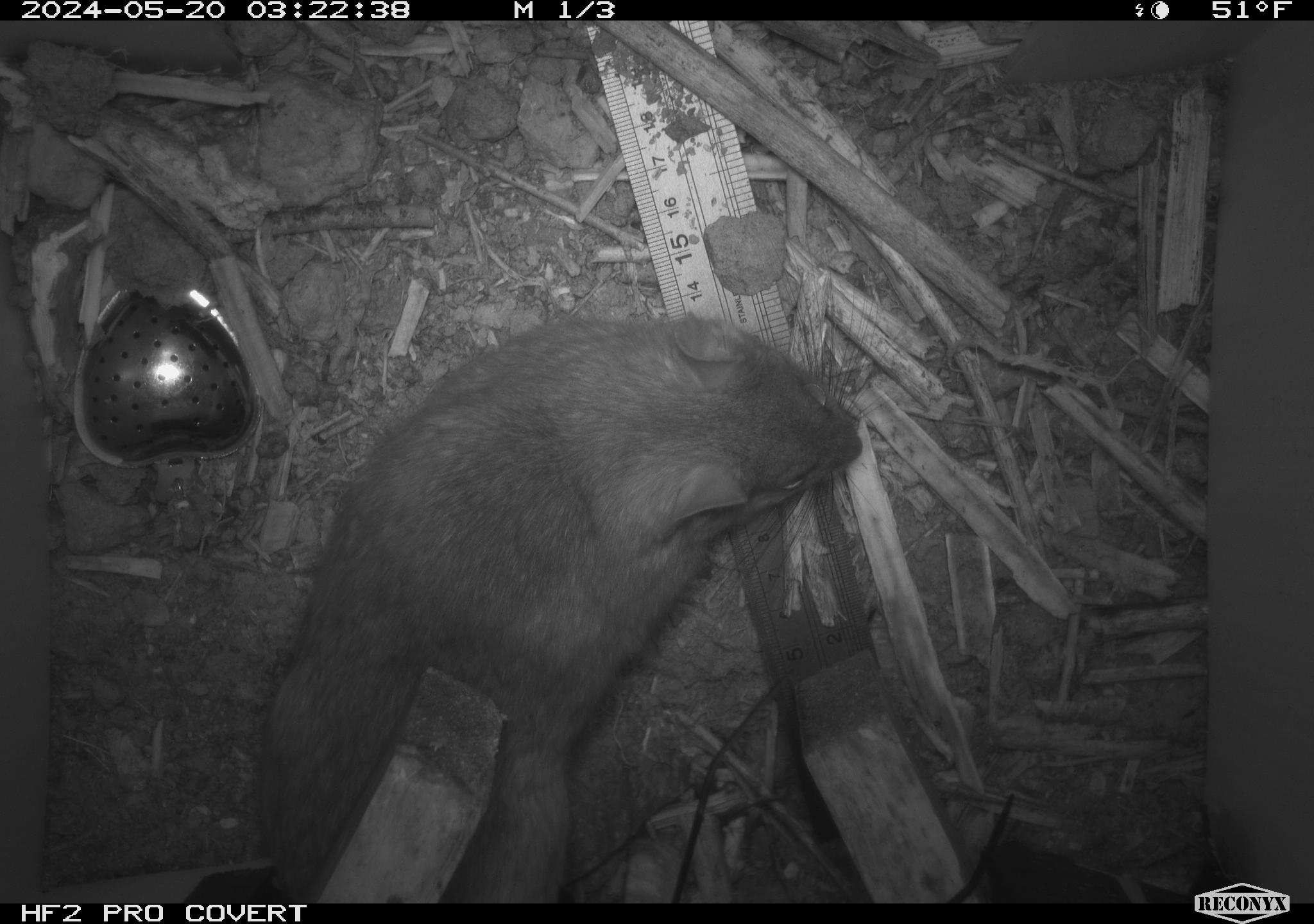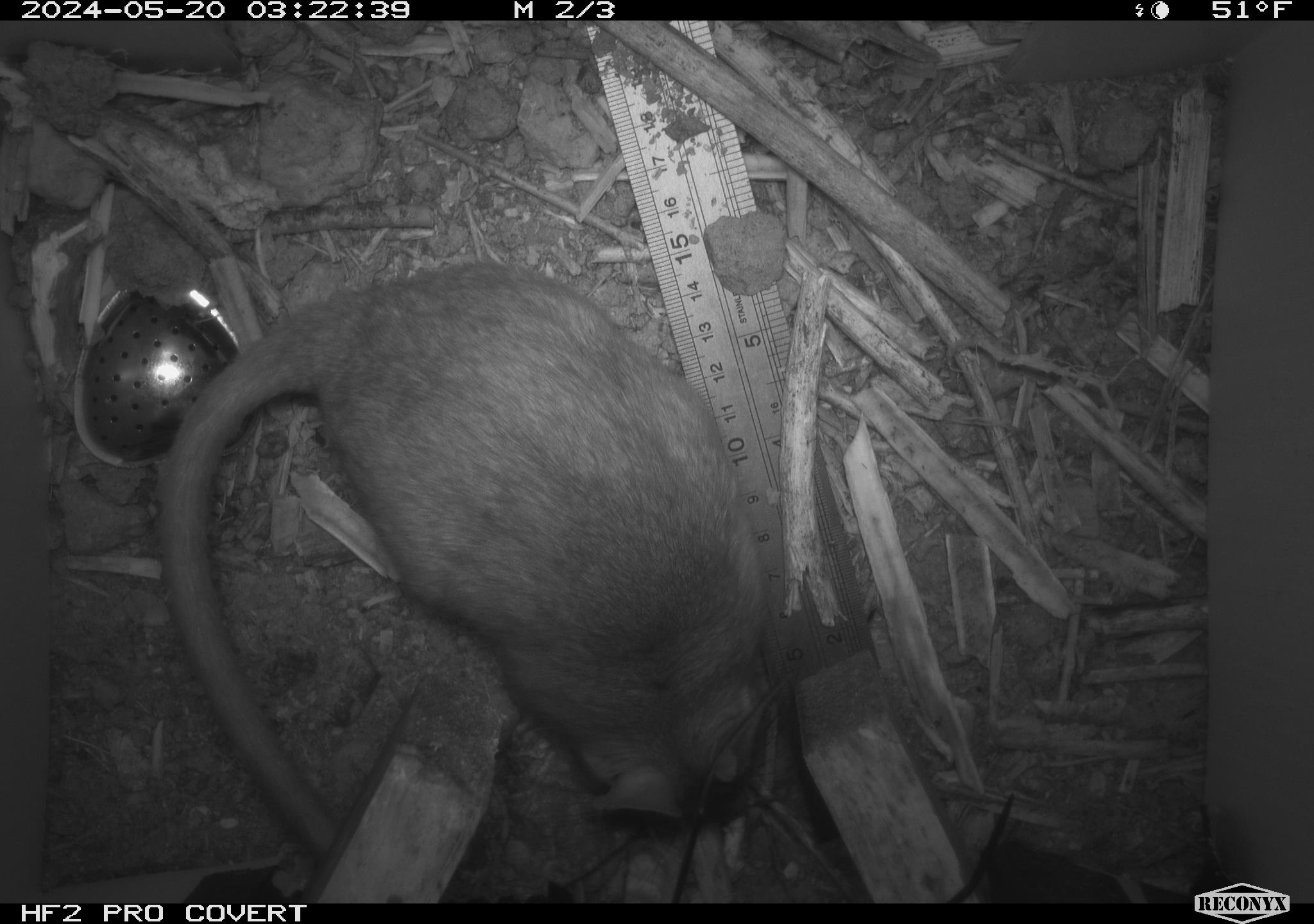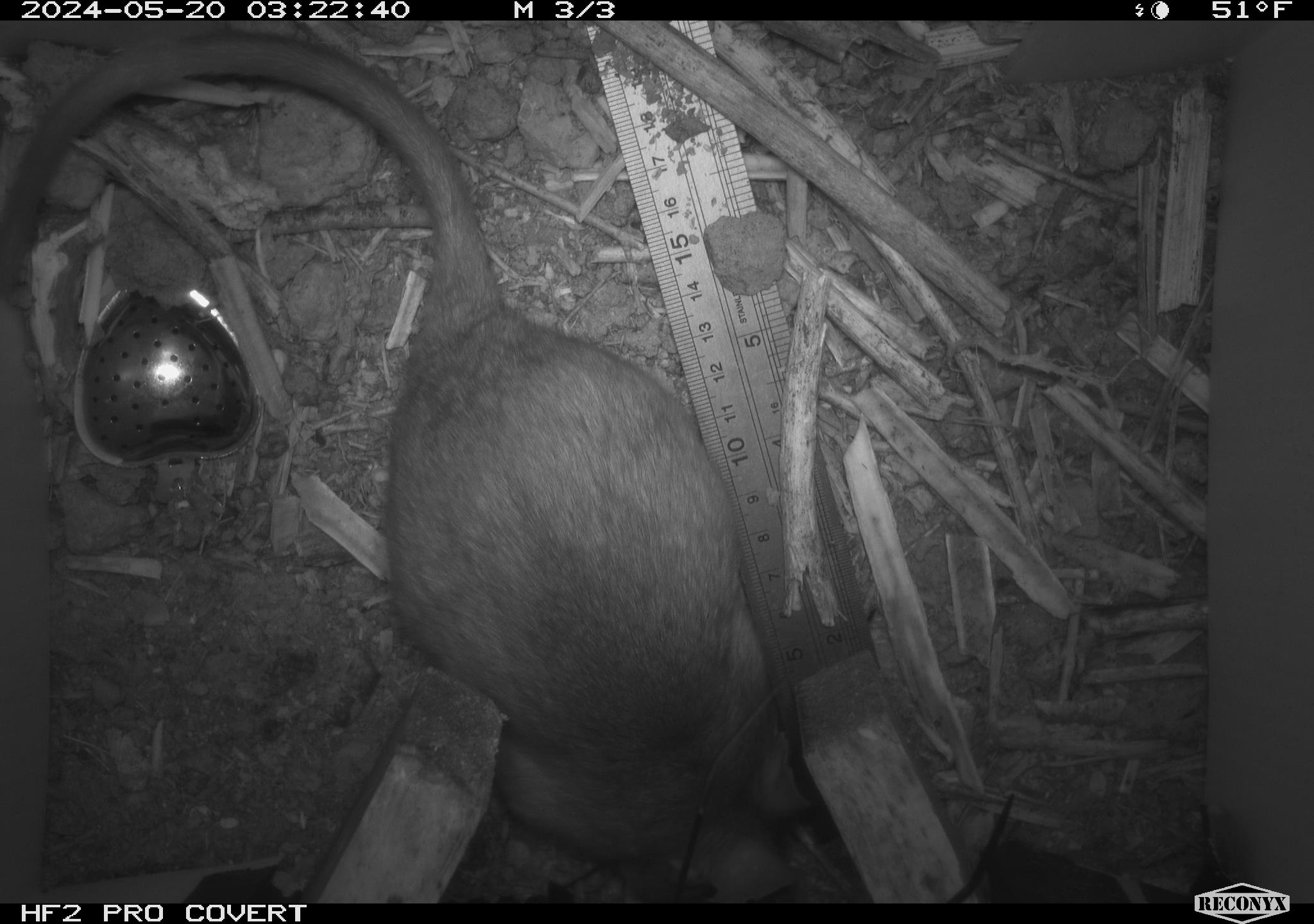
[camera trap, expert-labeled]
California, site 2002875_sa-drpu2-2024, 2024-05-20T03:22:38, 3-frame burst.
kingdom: Animalia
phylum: Chordata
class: Mammalia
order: Rodentia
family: Cricetidae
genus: Neotoma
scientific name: Neotoma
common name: pack rat or woodrat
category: neotoma species